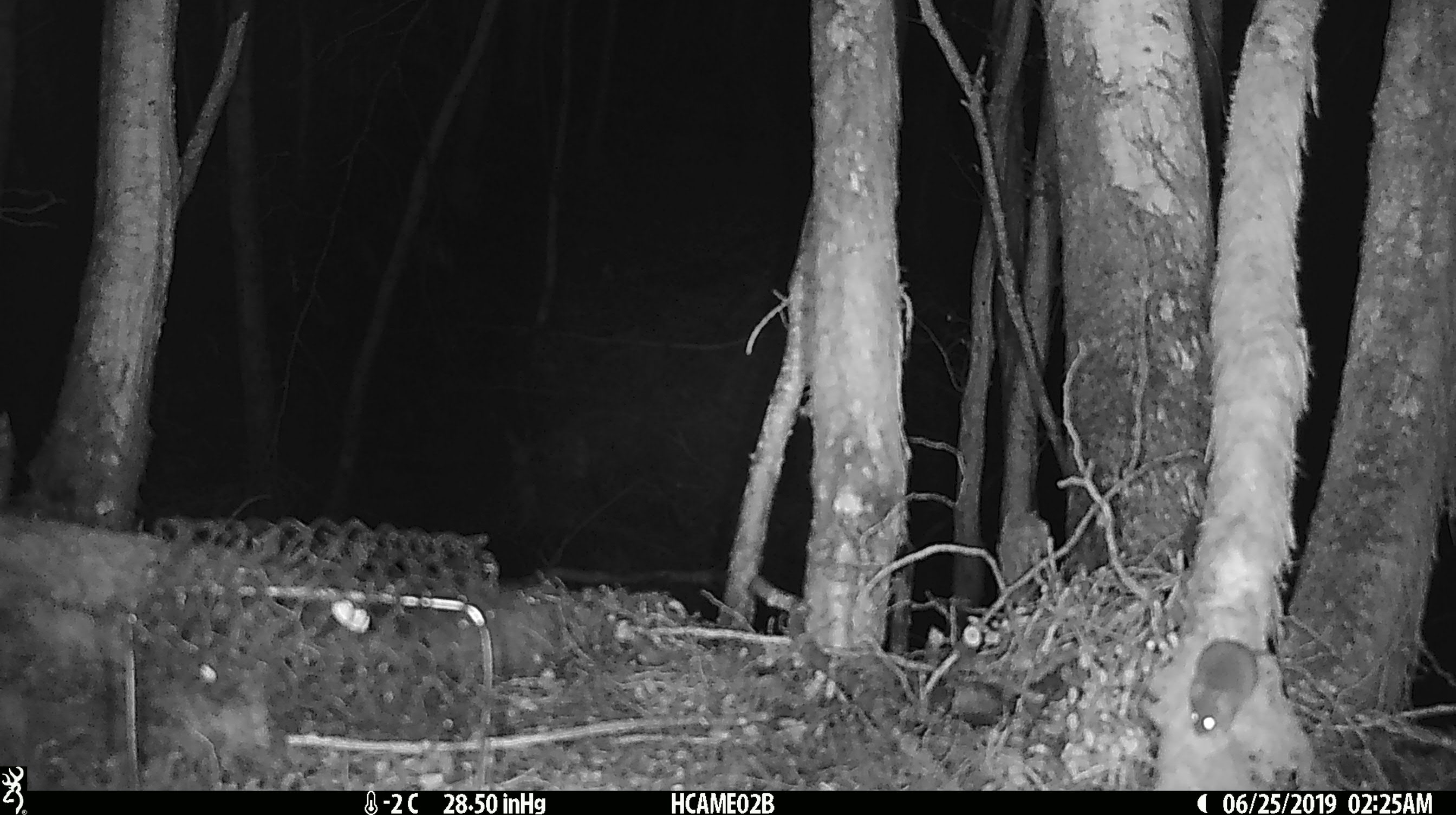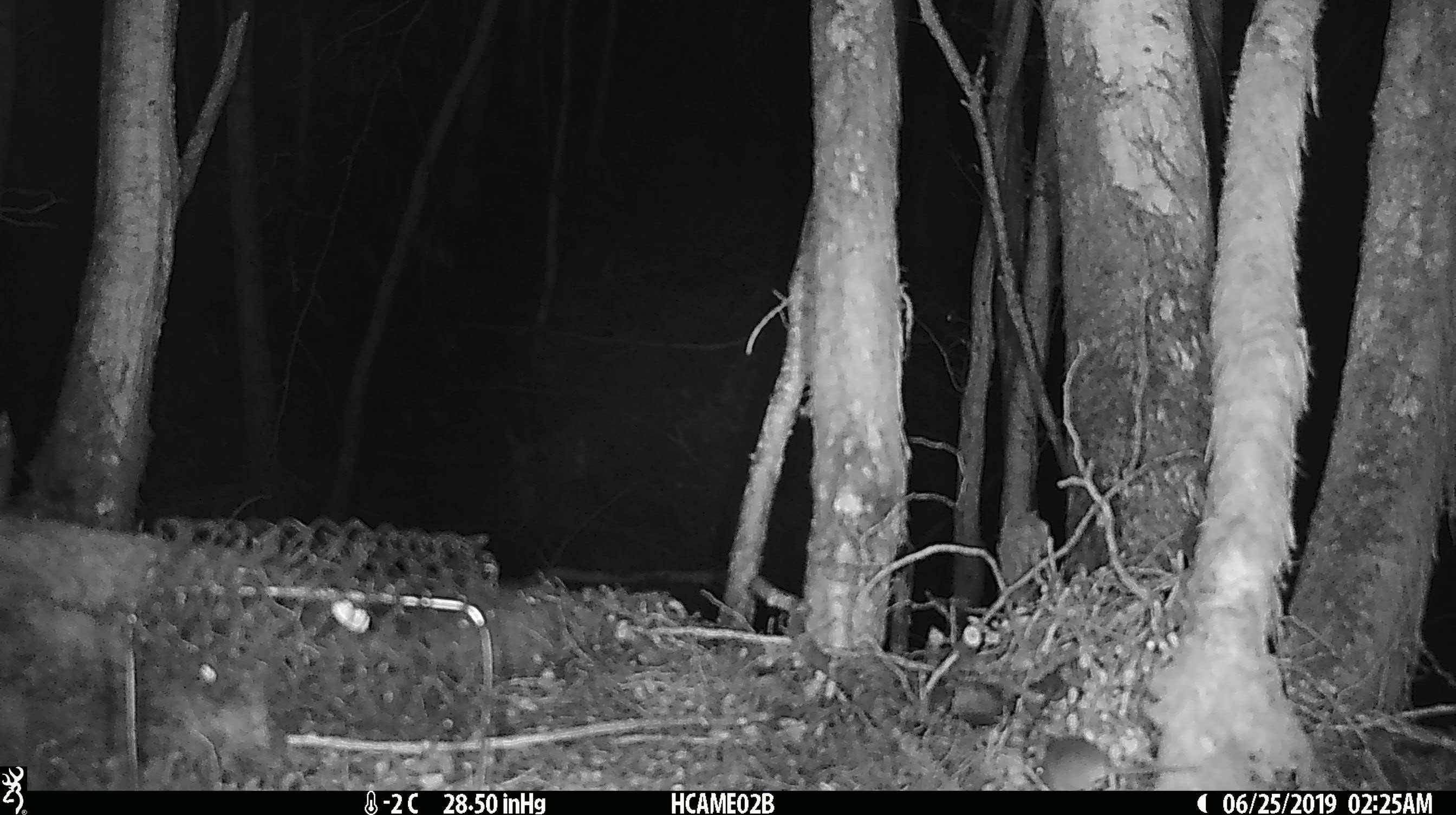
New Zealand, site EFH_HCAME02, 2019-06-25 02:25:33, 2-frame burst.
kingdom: Animalia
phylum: Chordata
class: Mammalia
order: Rodentia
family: Muridae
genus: Mus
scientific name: Mus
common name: mouse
Mouse (Mus).